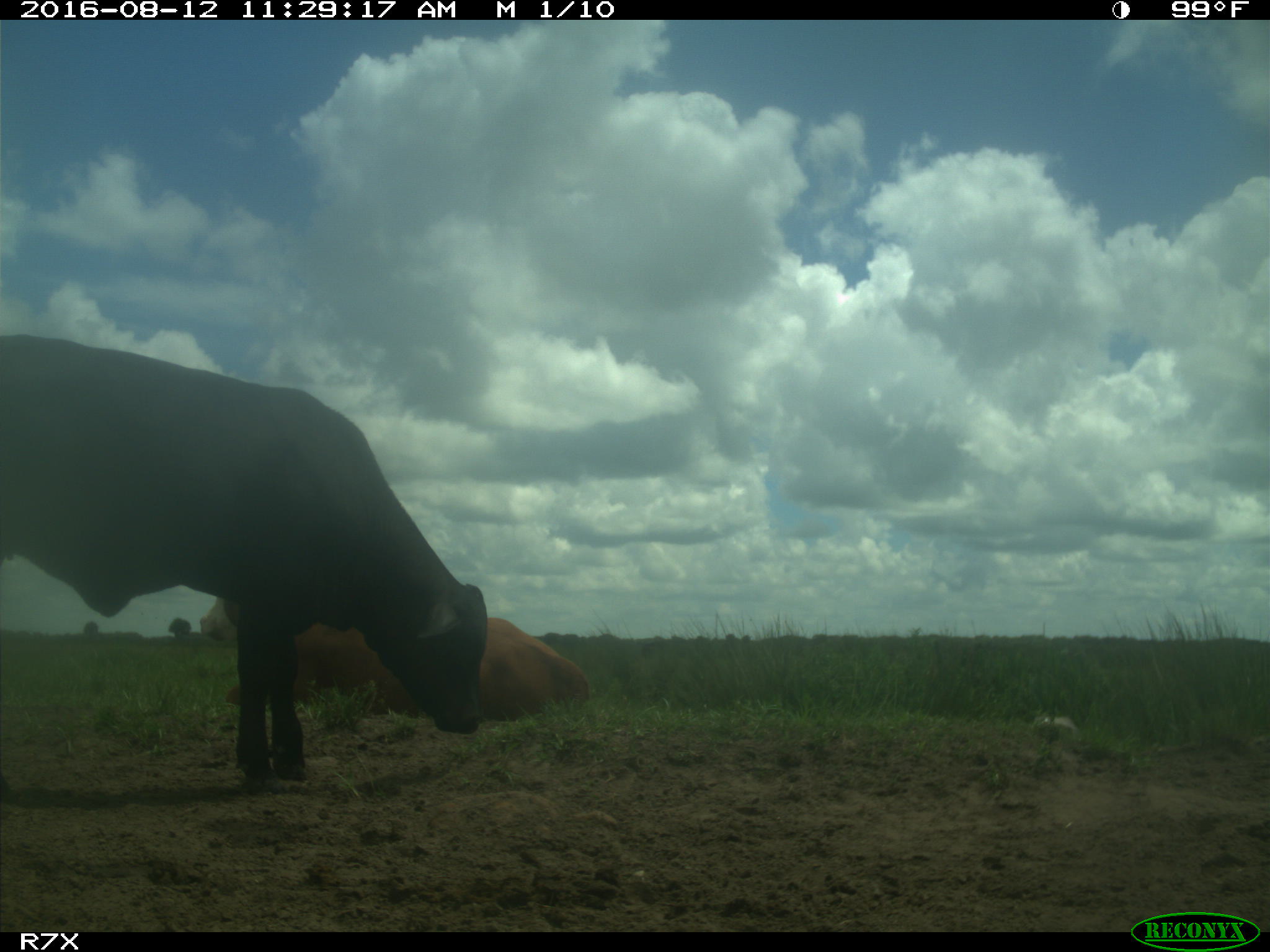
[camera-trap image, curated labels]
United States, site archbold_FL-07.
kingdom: Animalia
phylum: Chordata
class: Mammalia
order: Artiodactyla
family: Bovidae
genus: Bos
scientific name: Bos taurus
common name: domestic cow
Bos taurus (domestic cow).